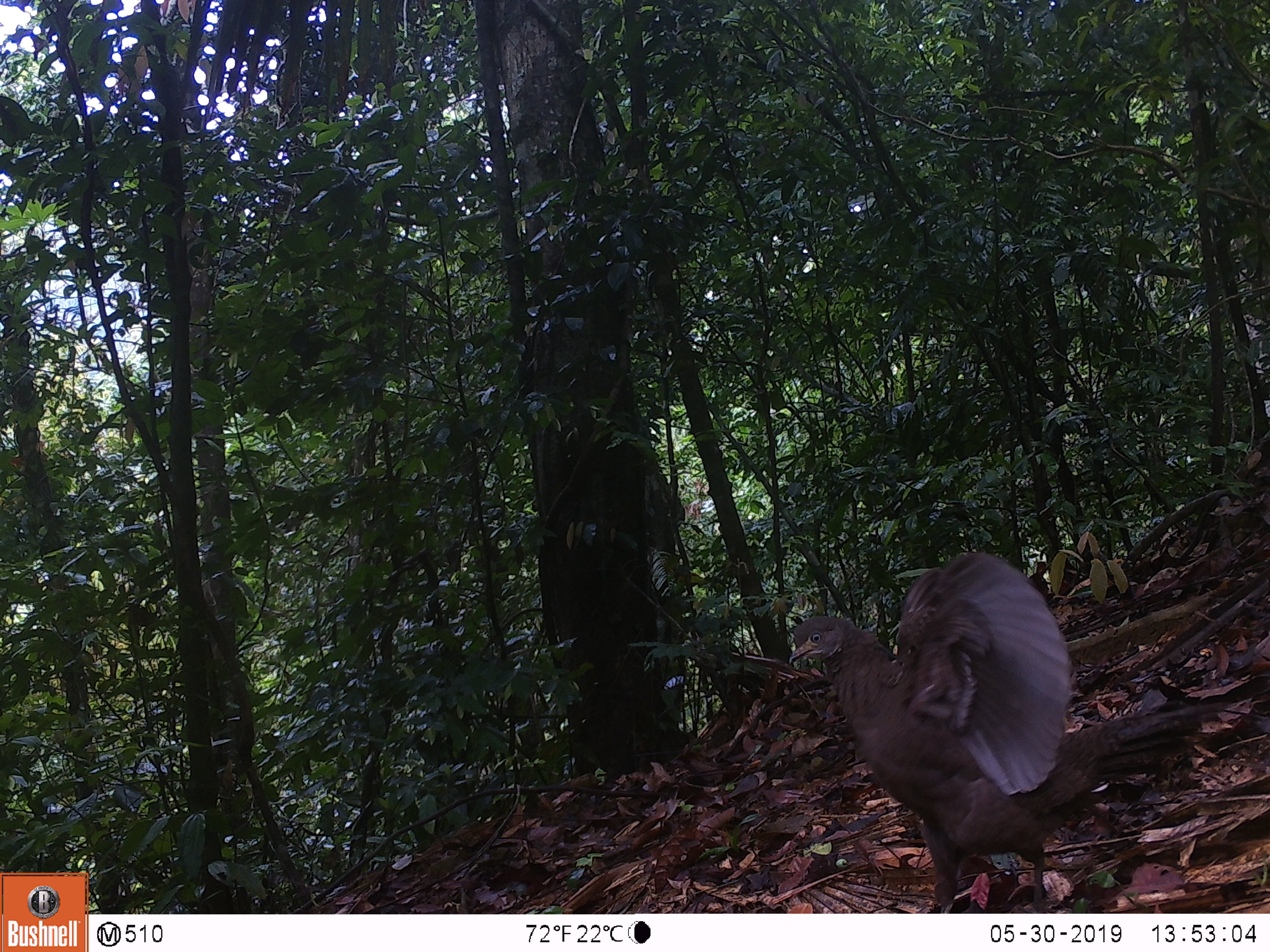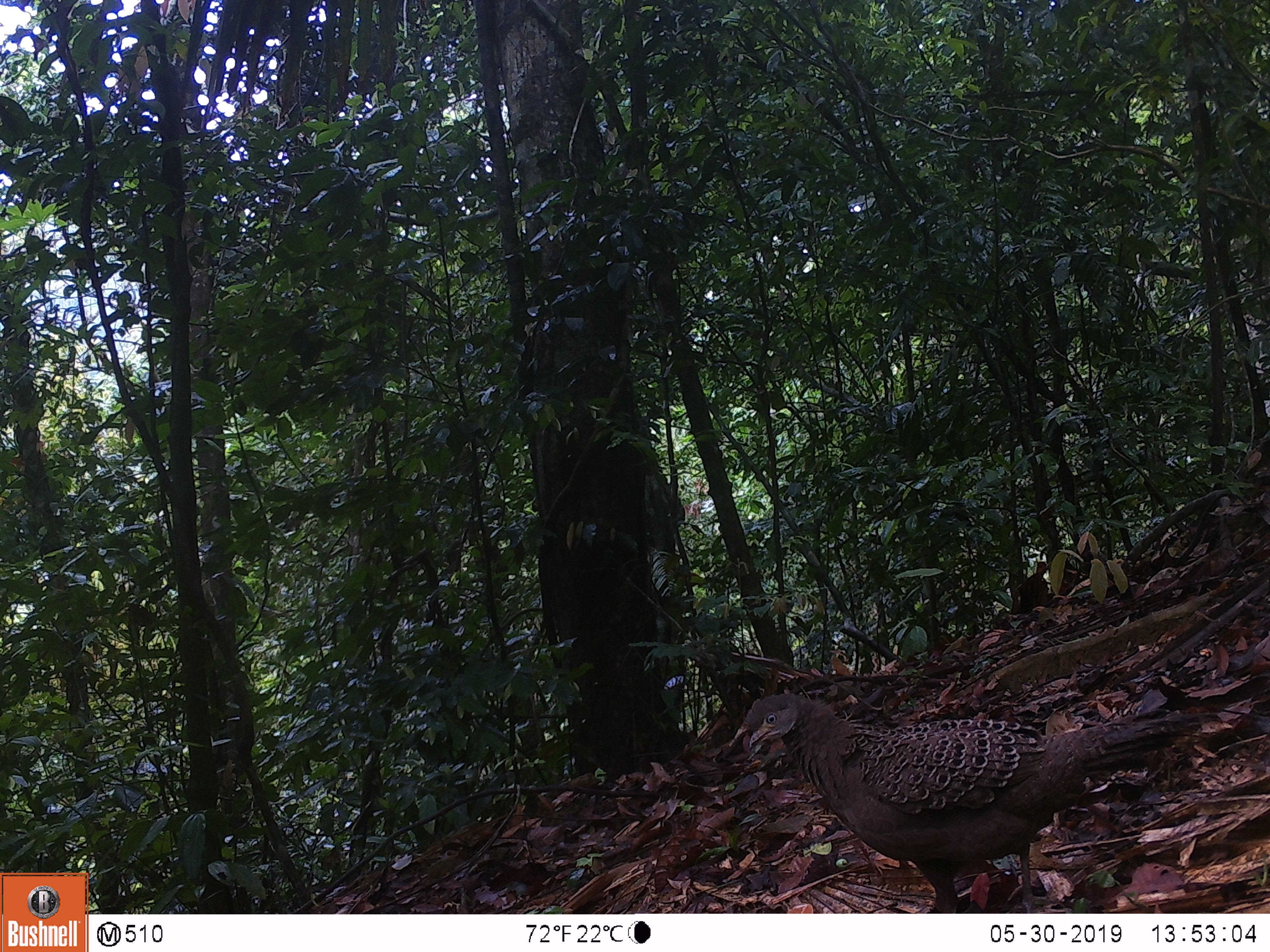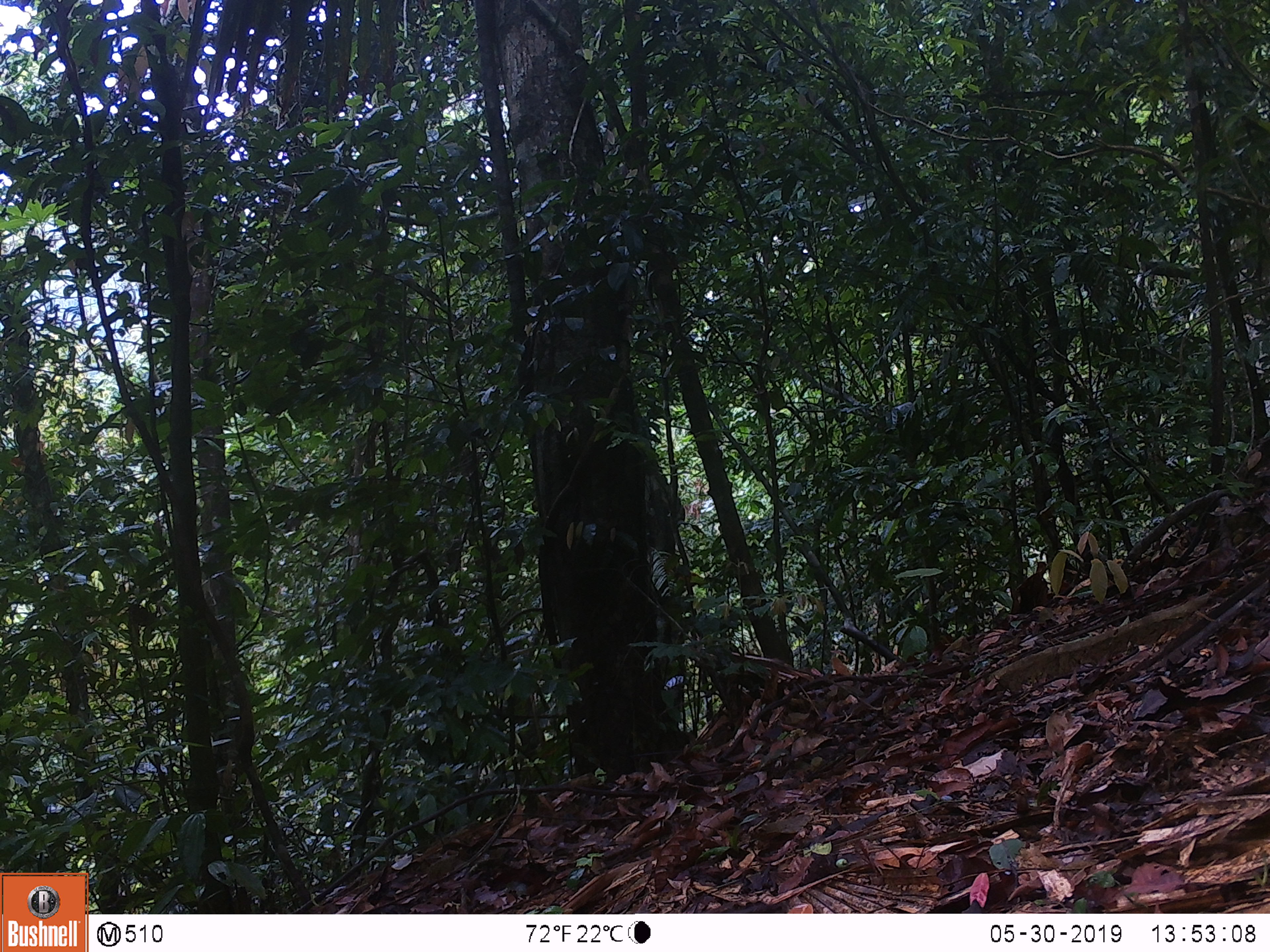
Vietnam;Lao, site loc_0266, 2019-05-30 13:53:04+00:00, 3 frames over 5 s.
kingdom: Animalia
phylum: Chordata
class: Aves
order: Galliformes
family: Phasianidae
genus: Polyplectron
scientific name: Polyplectron bicalcaratum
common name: gray peacock-pheasant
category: grey peacock pheasant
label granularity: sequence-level